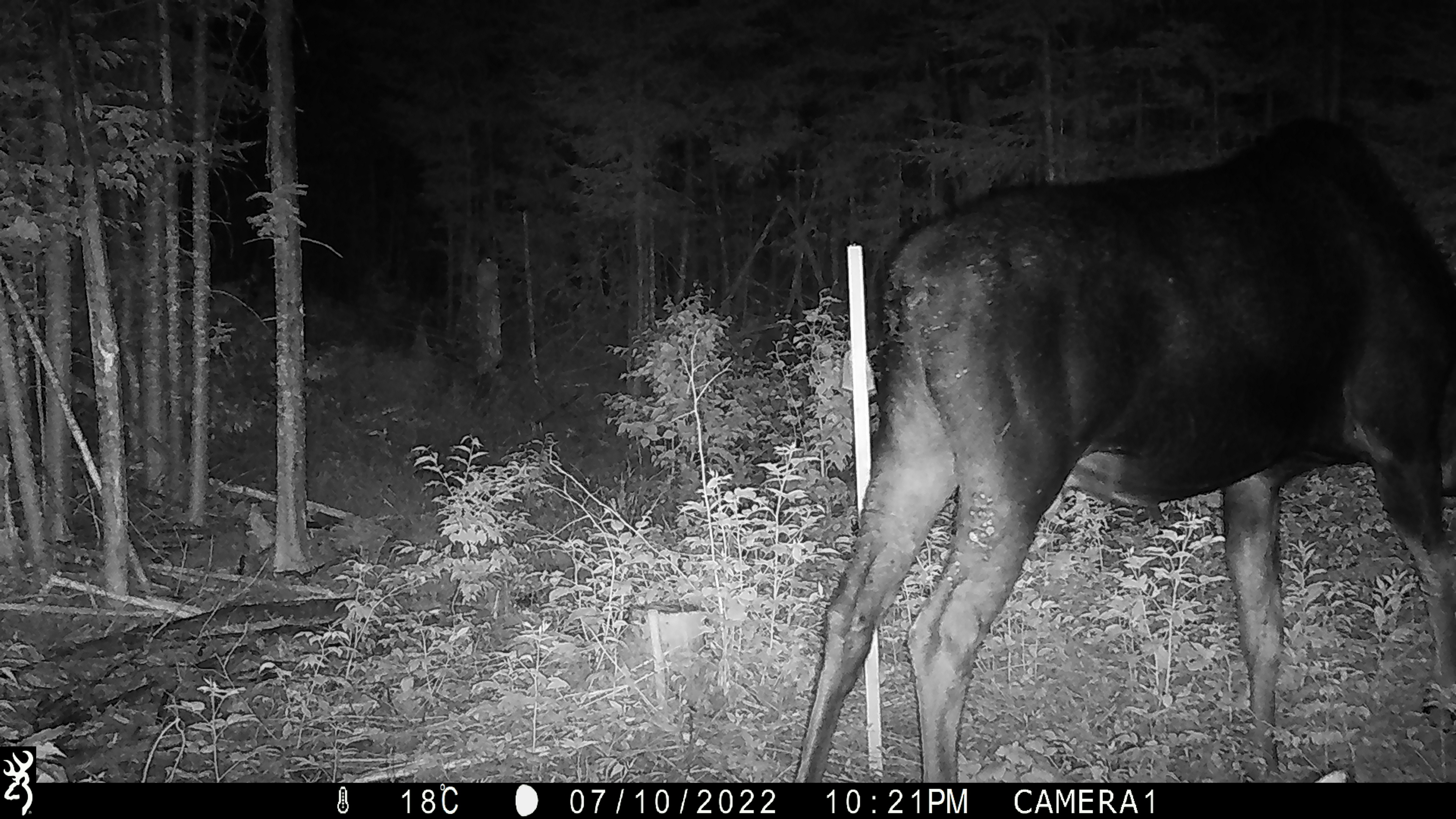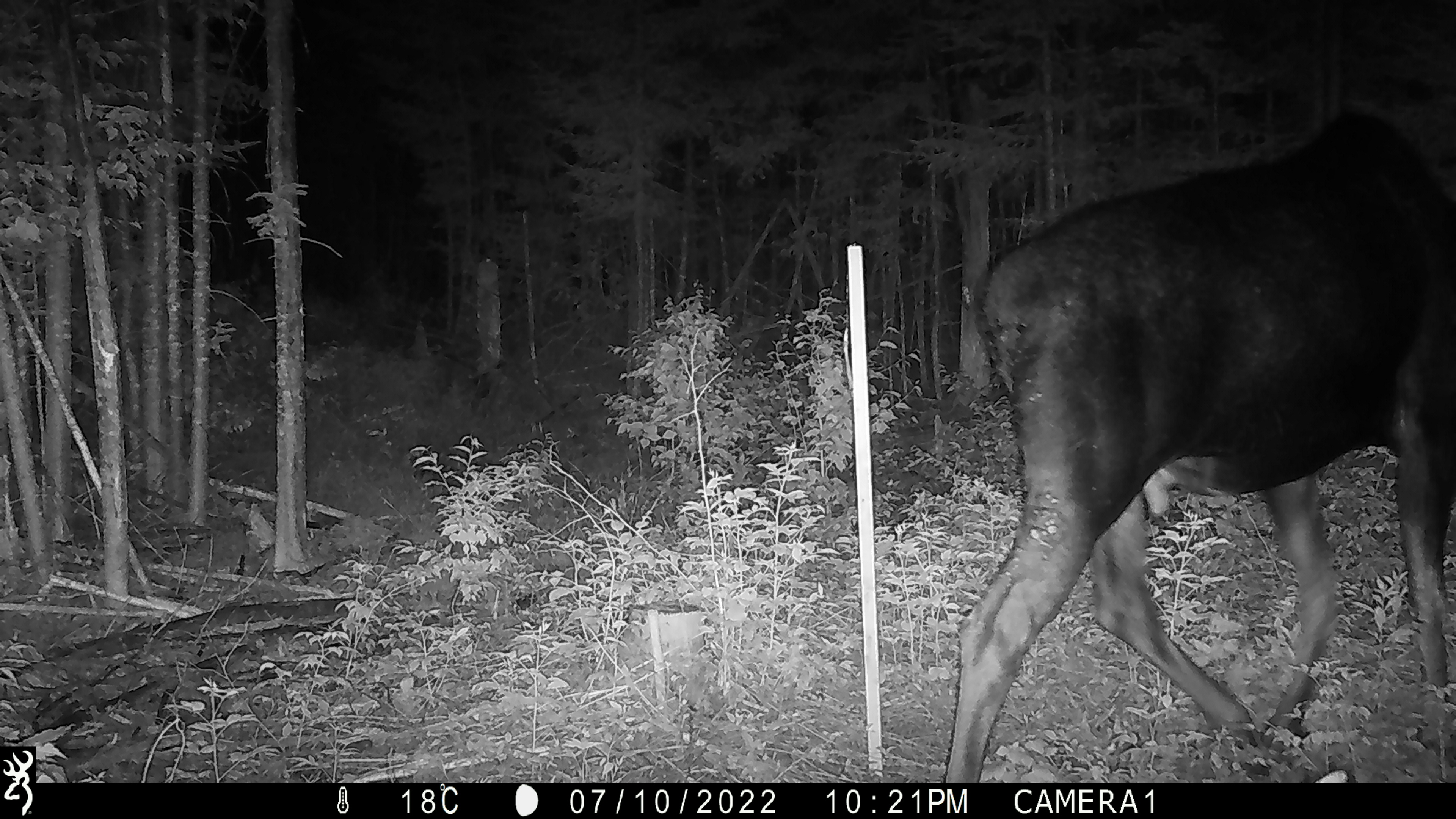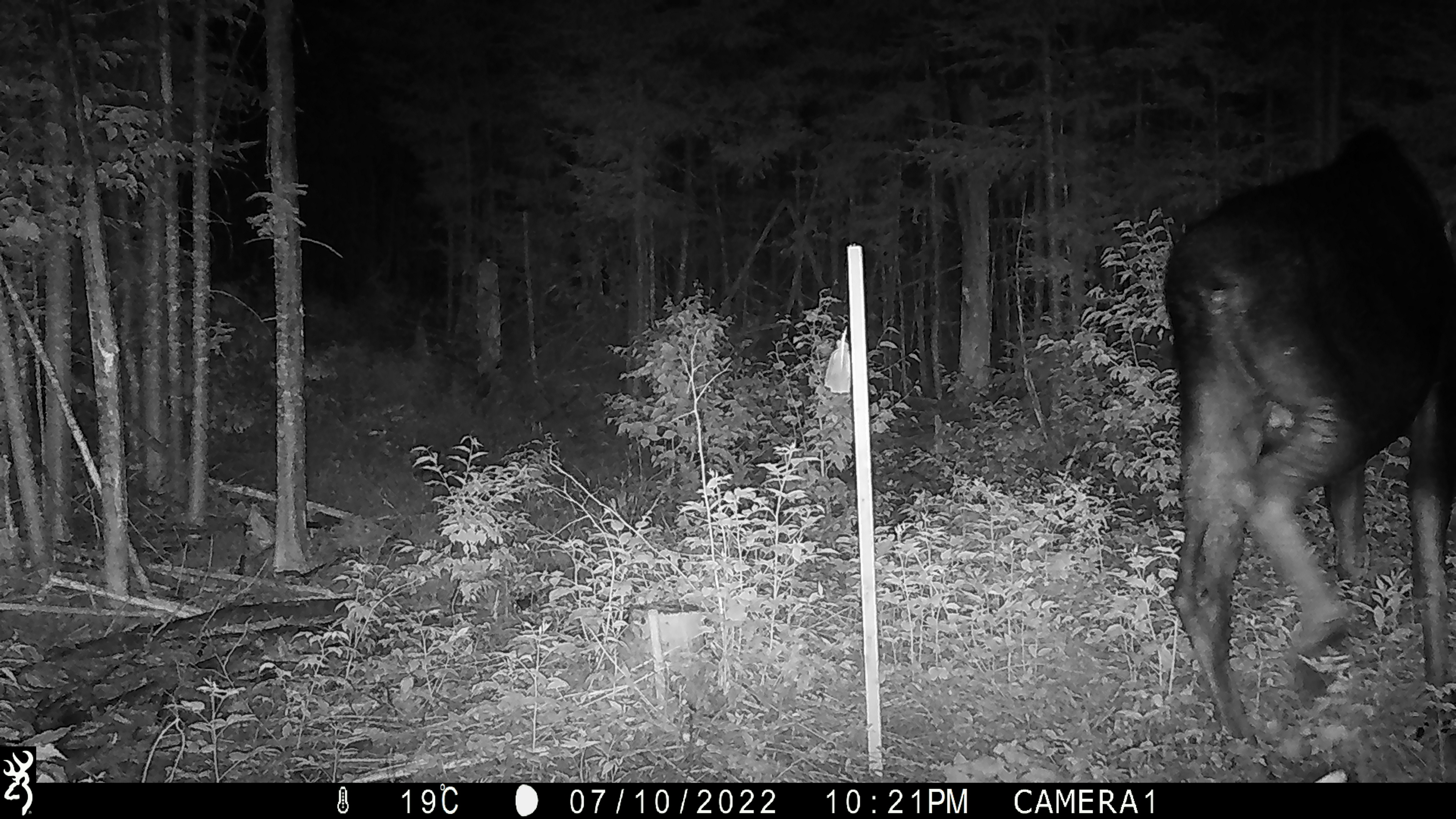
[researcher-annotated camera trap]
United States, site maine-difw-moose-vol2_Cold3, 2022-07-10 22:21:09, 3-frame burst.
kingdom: Animalia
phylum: Chordata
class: Mammalia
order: Artiodactyla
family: Cervidae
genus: Alces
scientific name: Alces alces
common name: moose